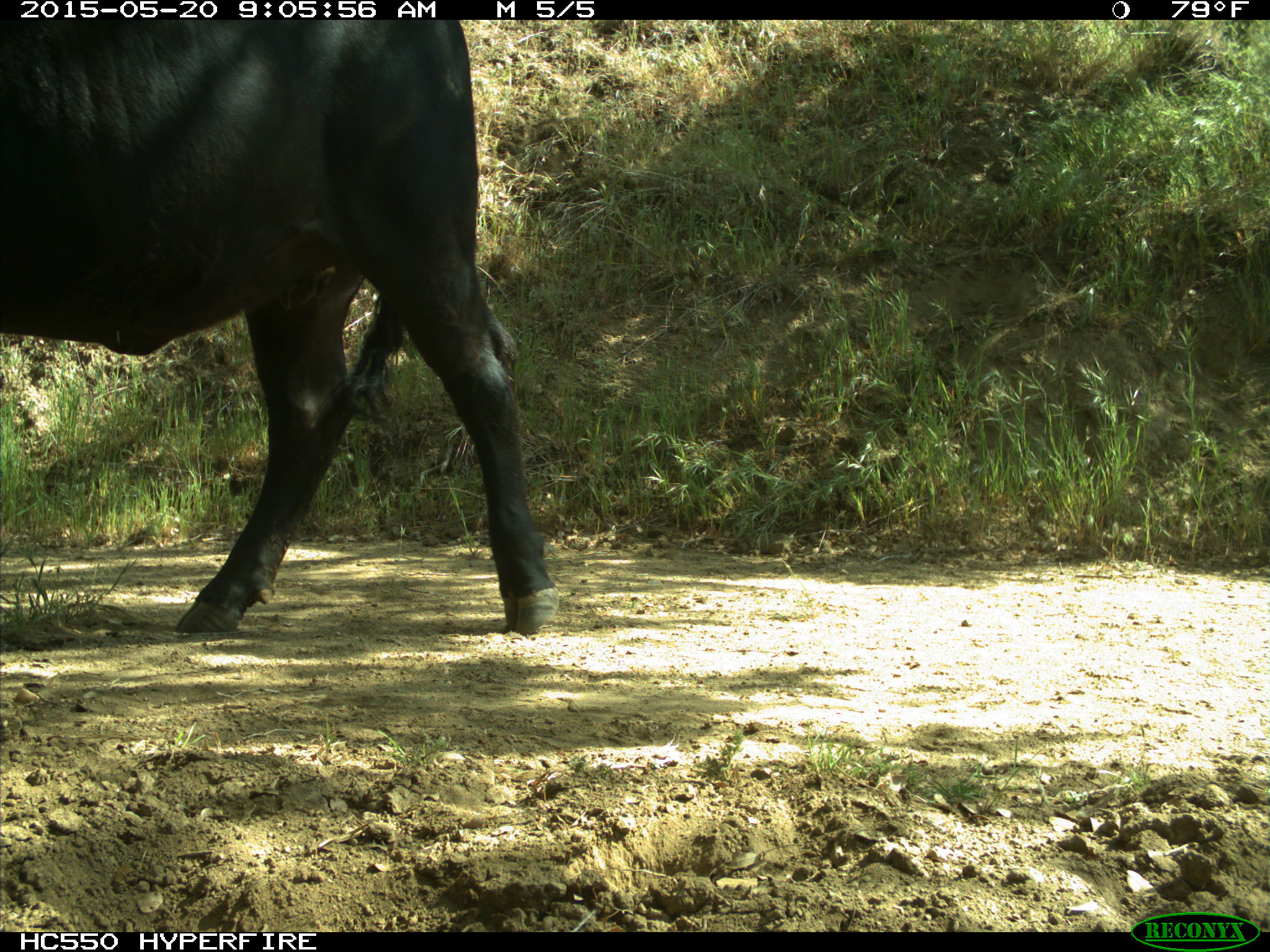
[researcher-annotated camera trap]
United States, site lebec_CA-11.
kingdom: Animalia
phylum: Chordata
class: Mammalia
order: Artiodactyla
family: Bovidae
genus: Bos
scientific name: Bos taurus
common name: domestic cow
Bos taurus (domestic cow).